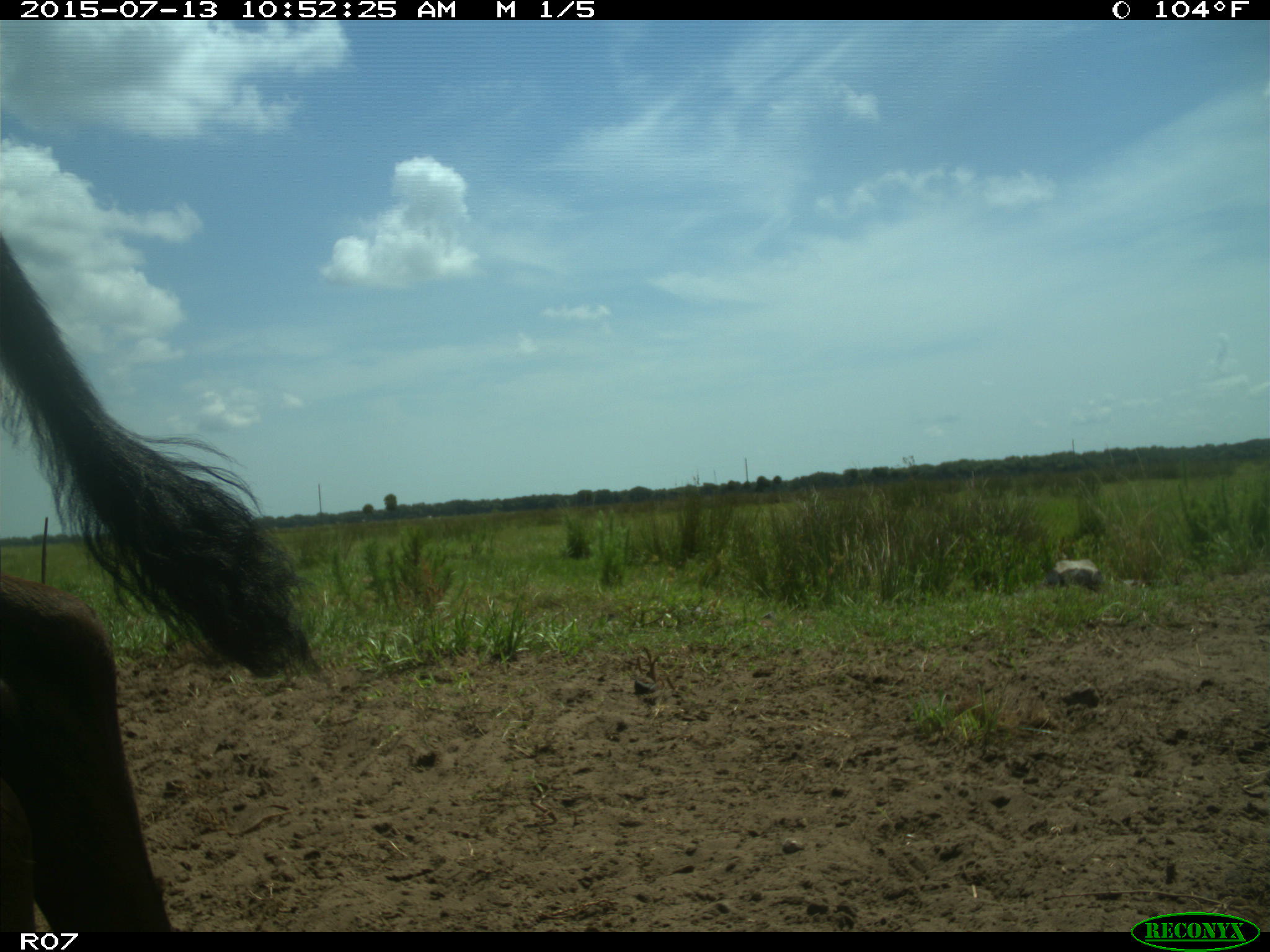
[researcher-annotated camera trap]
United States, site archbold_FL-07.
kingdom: Animalia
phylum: Chordata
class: Mammalia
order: Artiodactyla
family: Bovidae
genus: Bos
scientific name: Bos taurus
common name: domestic cow